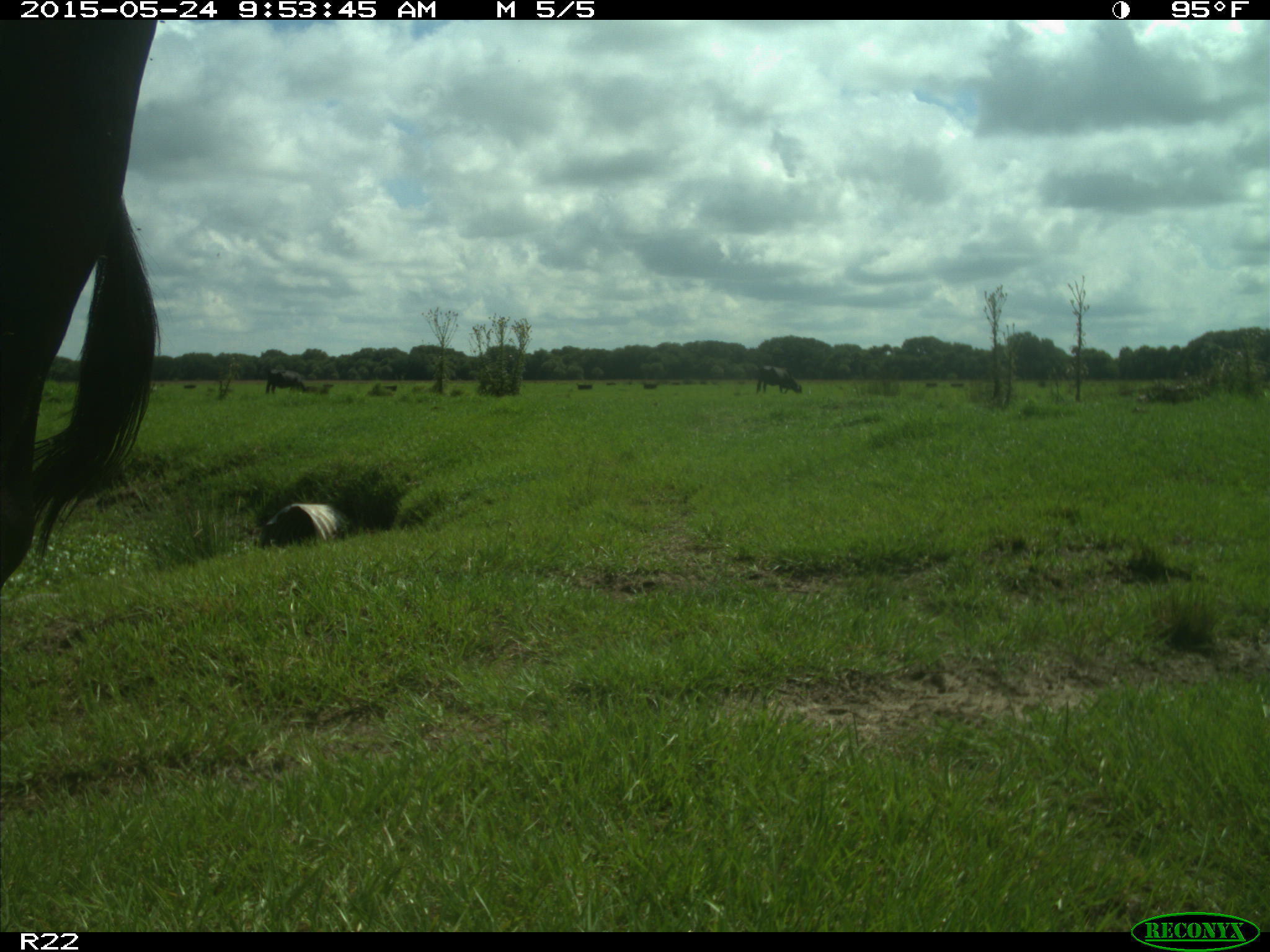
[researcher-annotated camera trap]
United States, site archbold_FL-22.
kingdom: Animalia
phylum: Chordata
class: Mammalia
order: Artiodactyla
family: Bovidae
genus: Bos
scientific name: Bos taurus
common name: domestic cow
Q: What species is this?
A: Bos taurus (domestic cow).